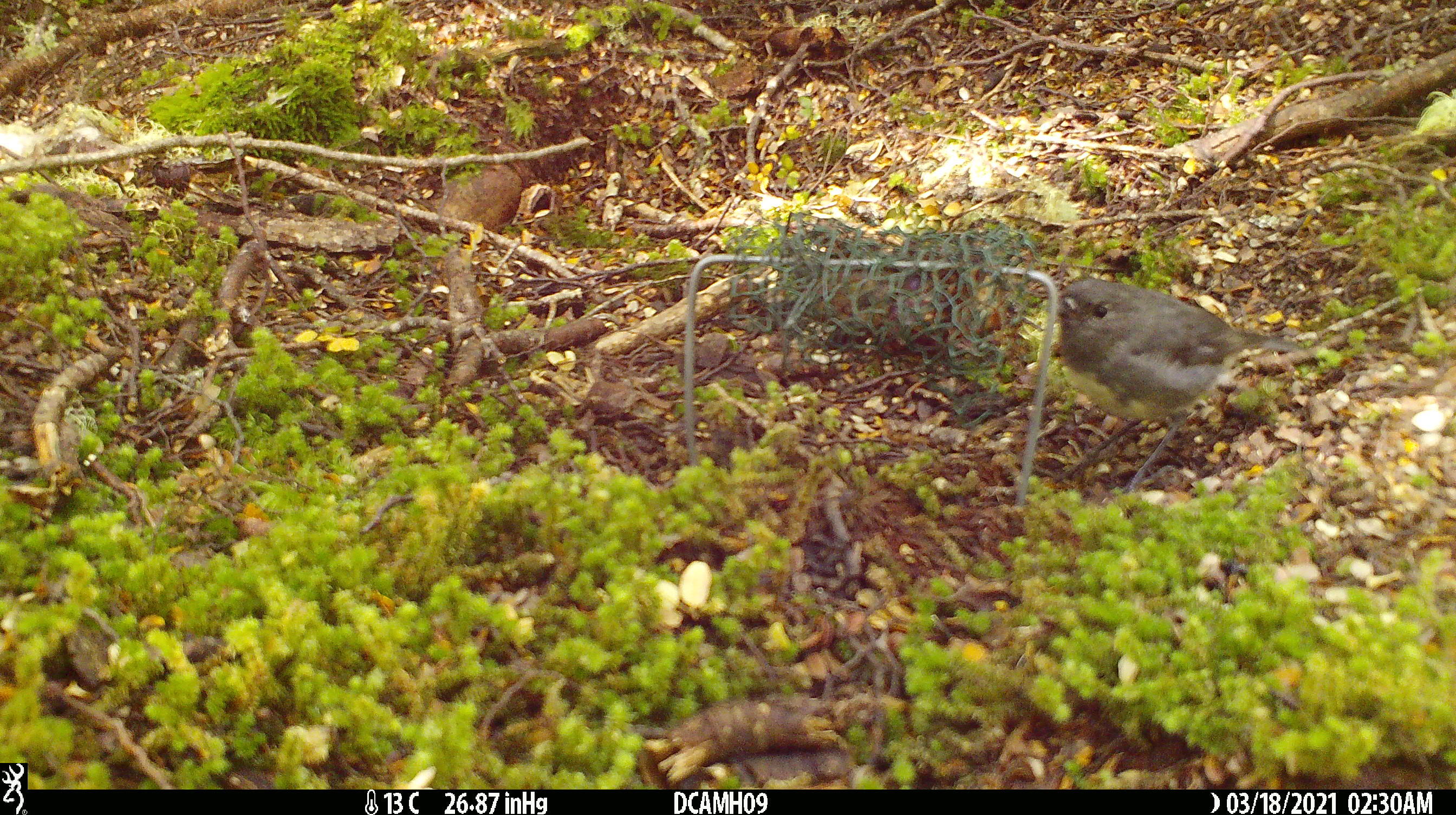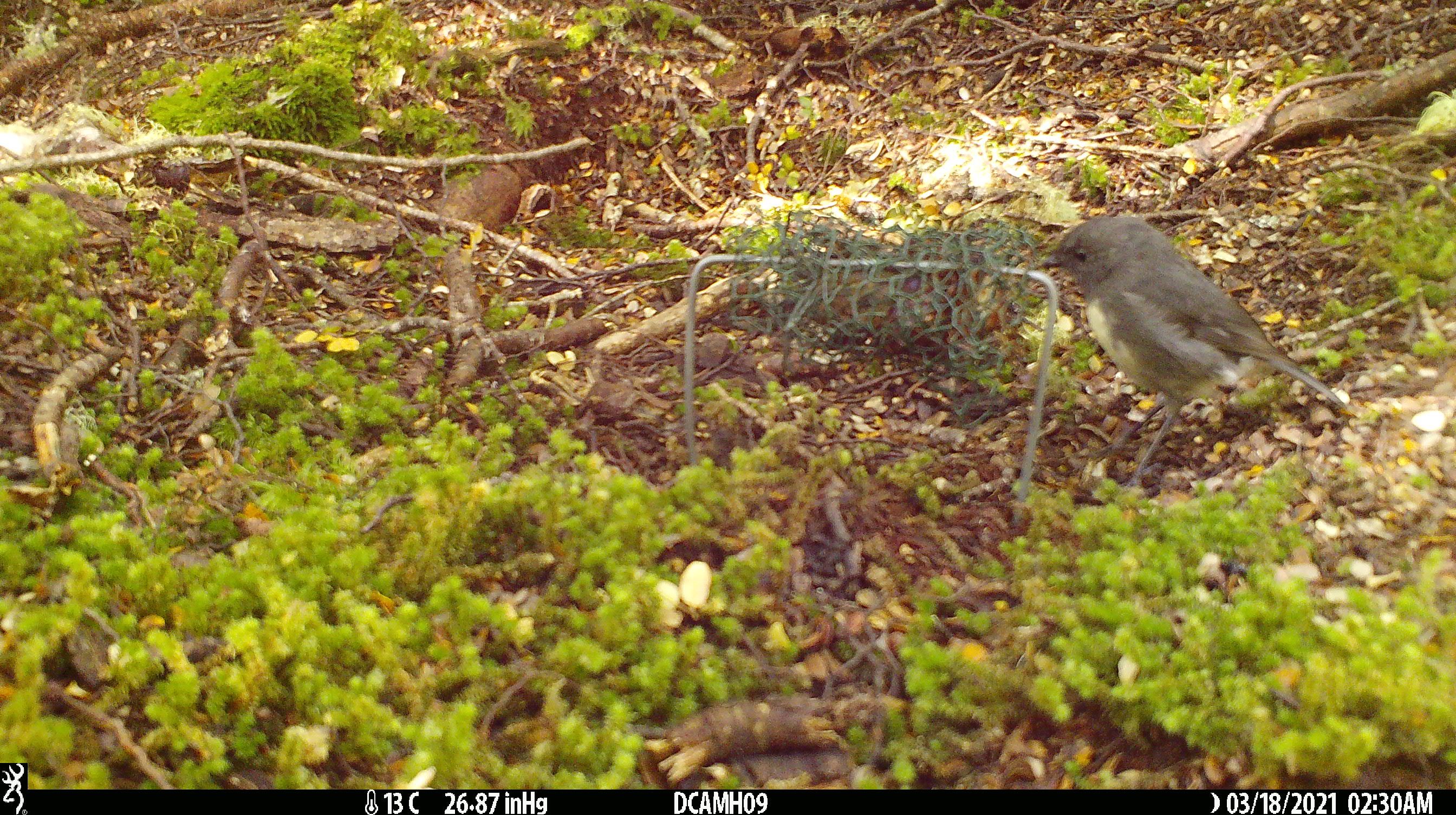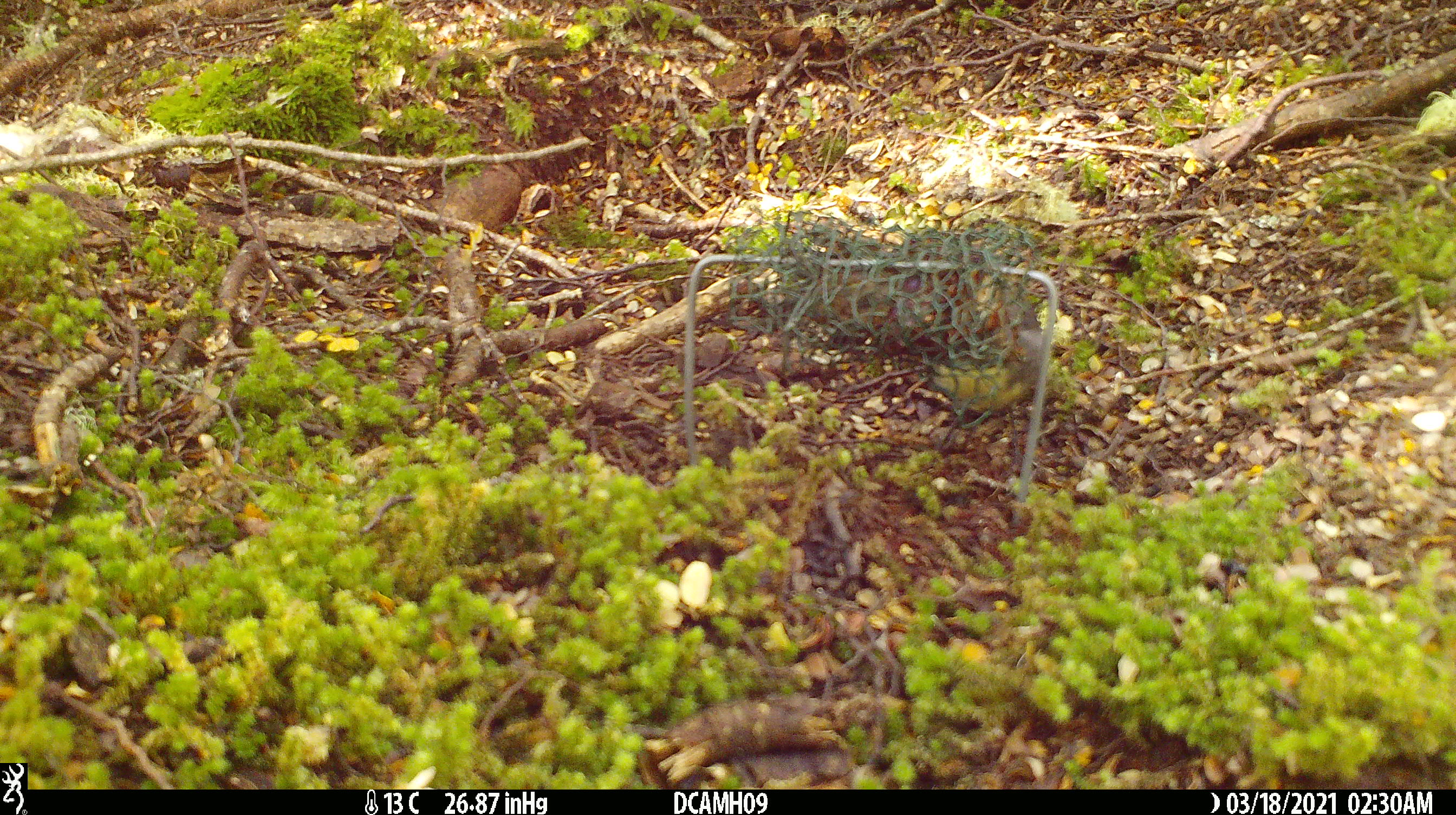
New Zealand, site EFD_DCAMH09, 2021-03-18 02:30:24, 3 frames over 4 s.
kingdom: Animalia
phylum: Chordata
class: Aves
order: Passeriformes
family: Petroicidae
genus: Petroica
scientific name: Petroica australis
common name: new zealand robin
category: robin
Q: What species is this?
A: Robin (new zealand robin) (Petroica australis).